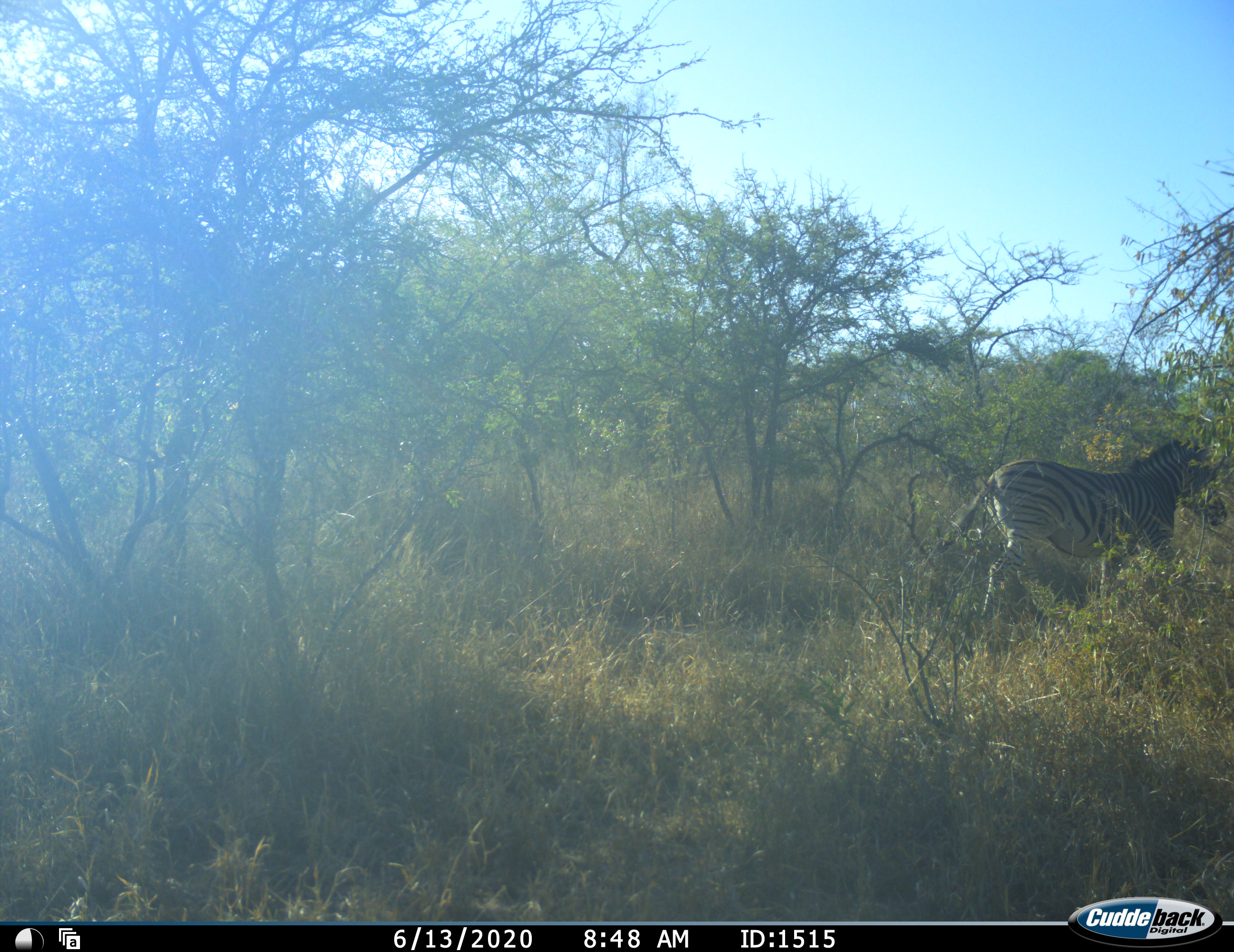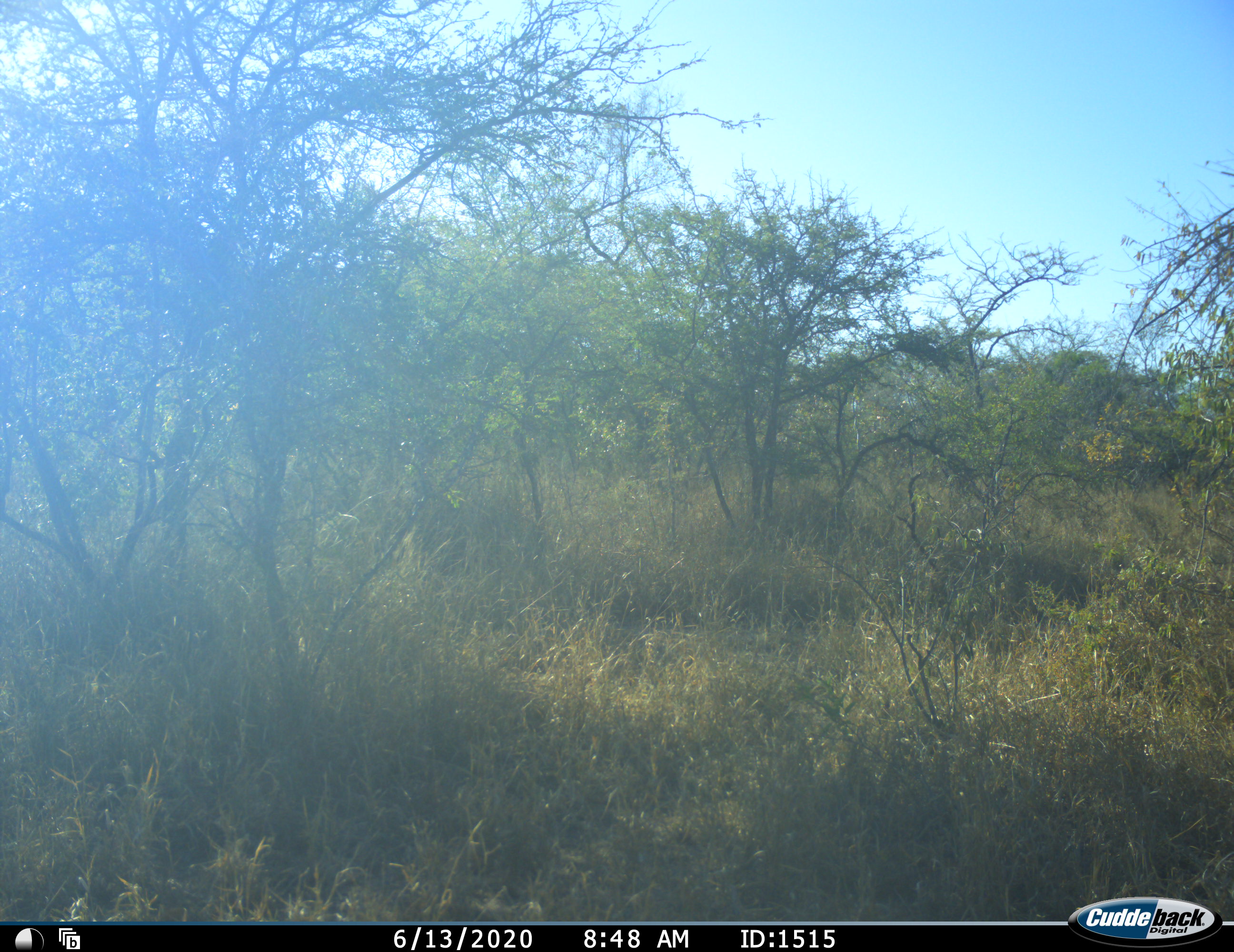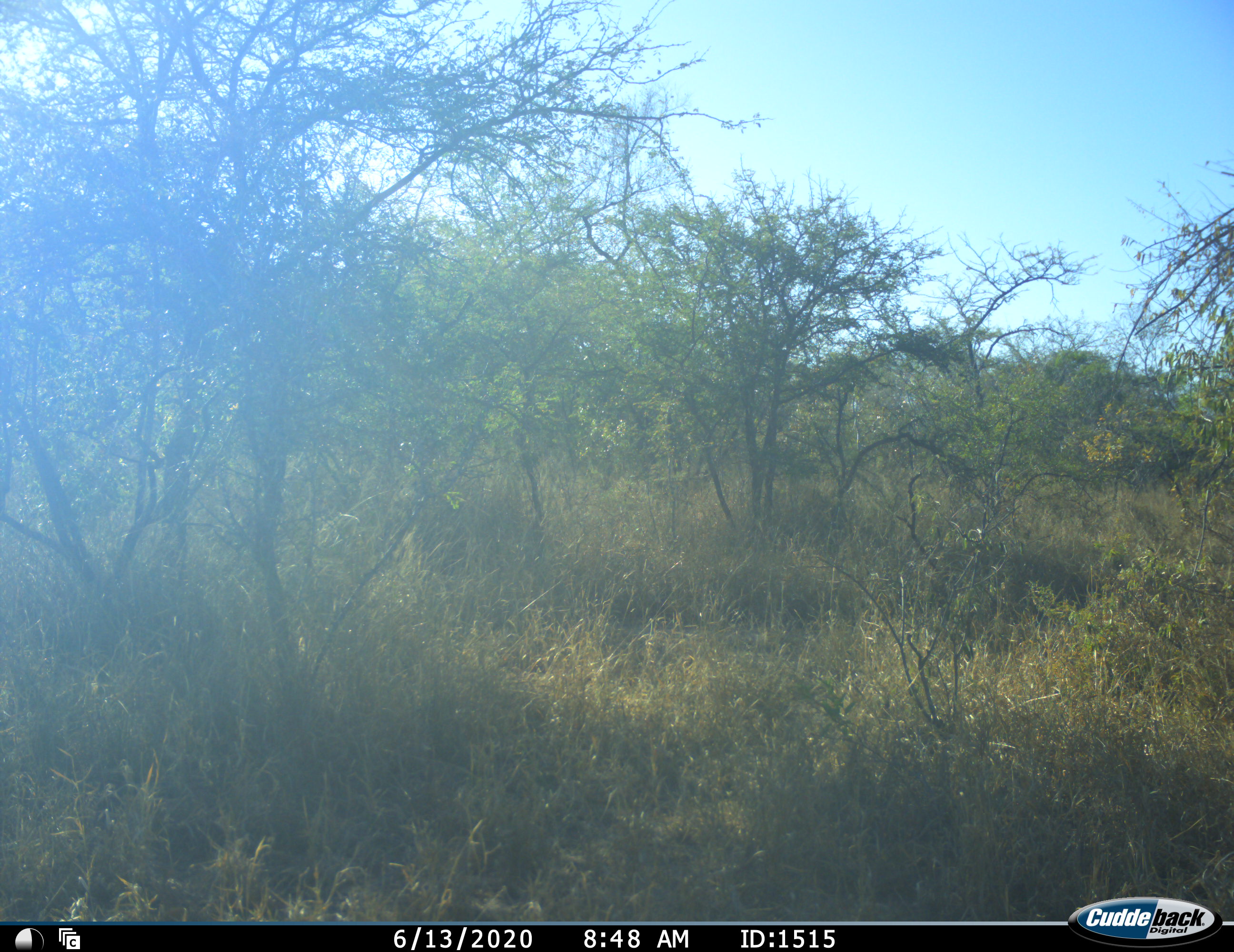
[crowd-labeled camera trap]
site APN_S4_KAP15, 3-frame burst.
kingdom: Animalia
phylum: Chordata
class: Mammalia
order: Perissodactyla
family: Equidae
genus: Equus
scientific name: Equus quagga burchellii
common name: burchell's zebra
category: zebraburchells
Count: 1.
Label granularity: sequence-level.